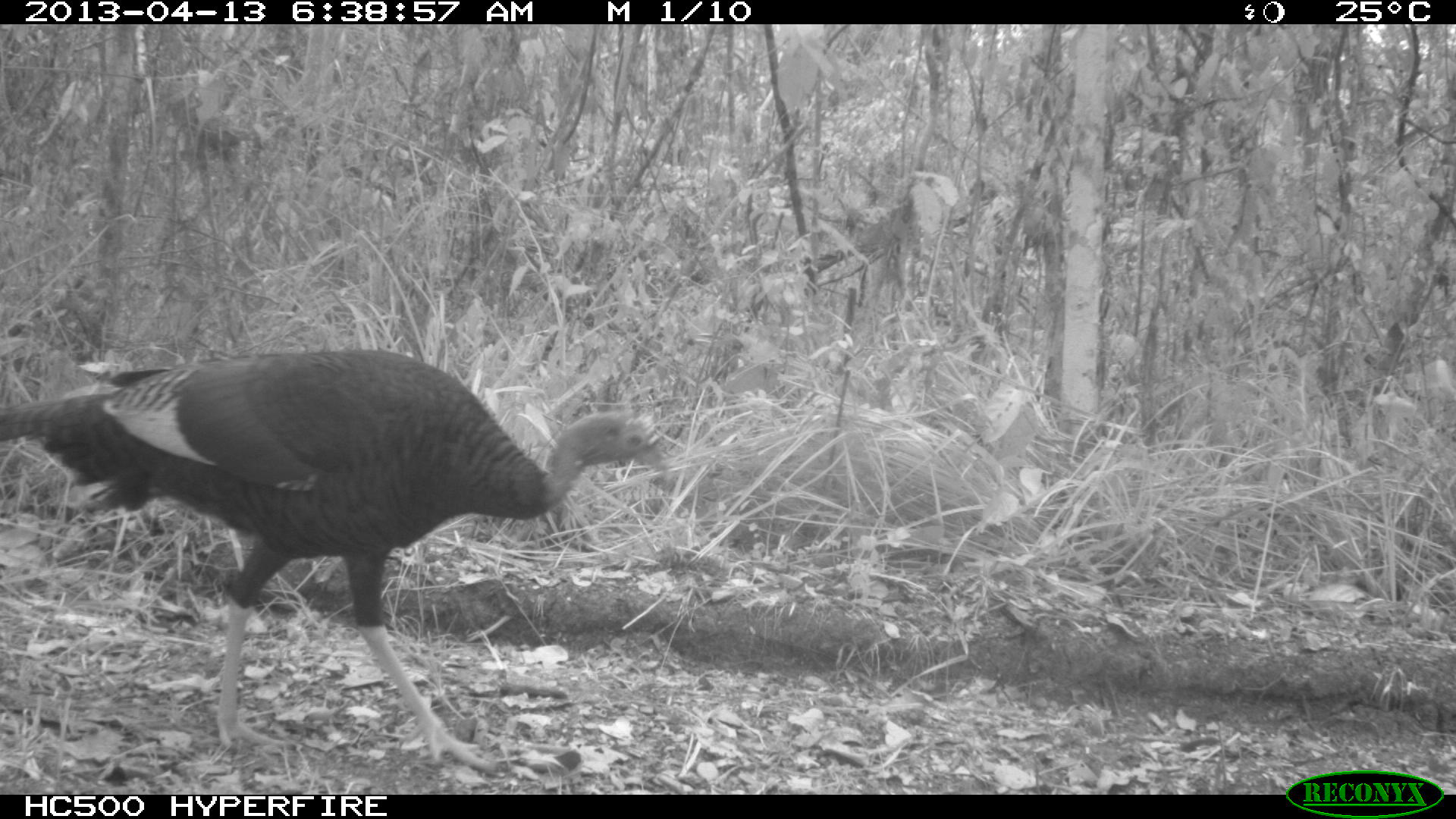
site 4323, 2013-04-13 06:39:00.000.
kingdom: Animalia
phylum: Chordata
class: Aves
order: Galliformes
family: Phasianidae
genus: Meleagris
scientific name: Meleagris ocellata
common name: ocellated turkey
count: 1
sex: female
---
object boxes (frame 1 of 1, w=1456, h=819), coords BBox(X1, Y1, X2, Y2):
meleagris ocellata: BBox(1, 344, 676, 774)